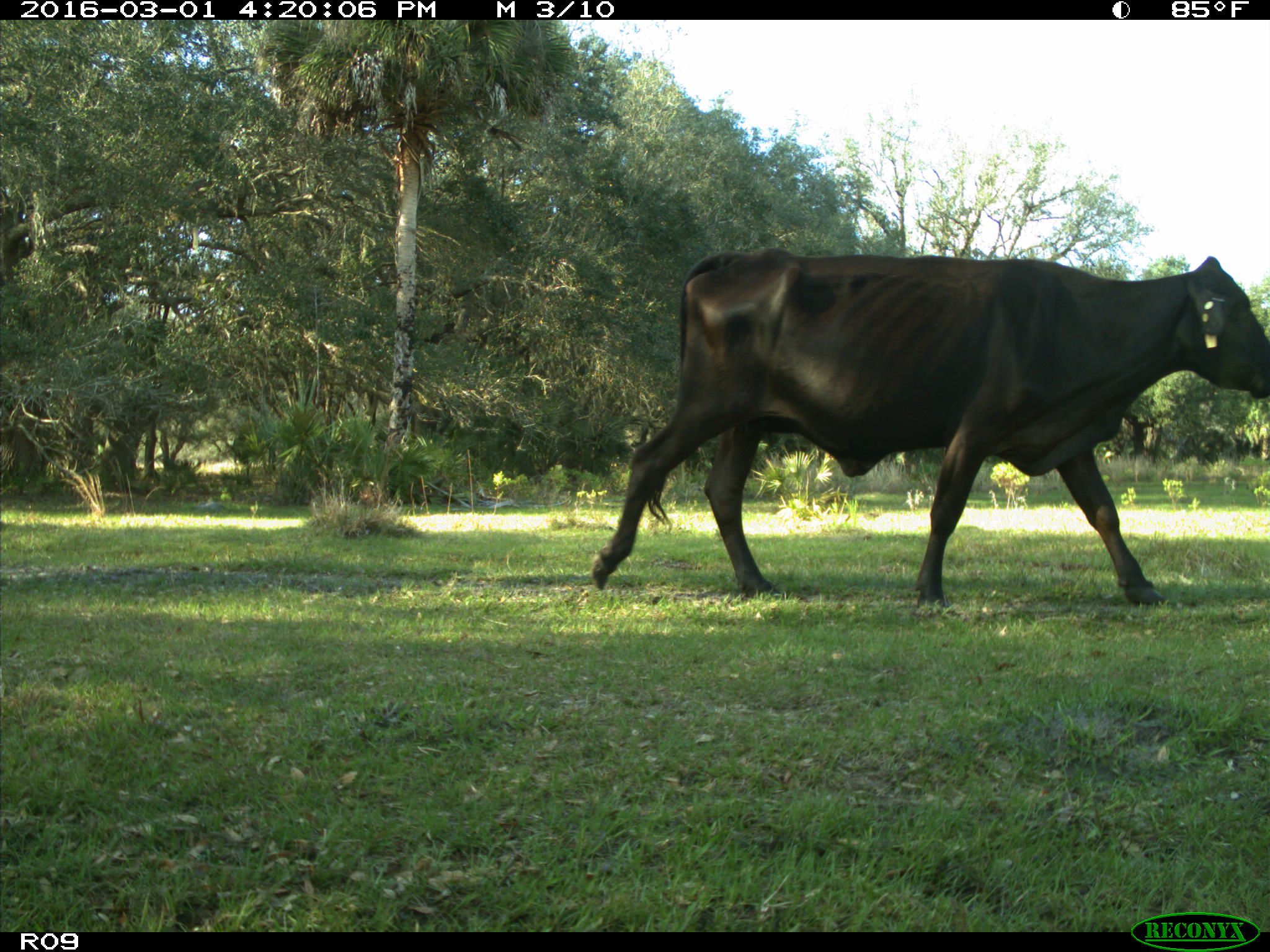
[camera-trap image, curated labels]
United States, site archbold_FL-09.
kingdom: Animalia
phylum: Chordata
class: Mammalia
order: Artiodactyla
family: Bovidae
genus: Bos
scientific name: Bos taurus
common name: domestic cow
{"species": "Bos taurus (domestic cow)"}